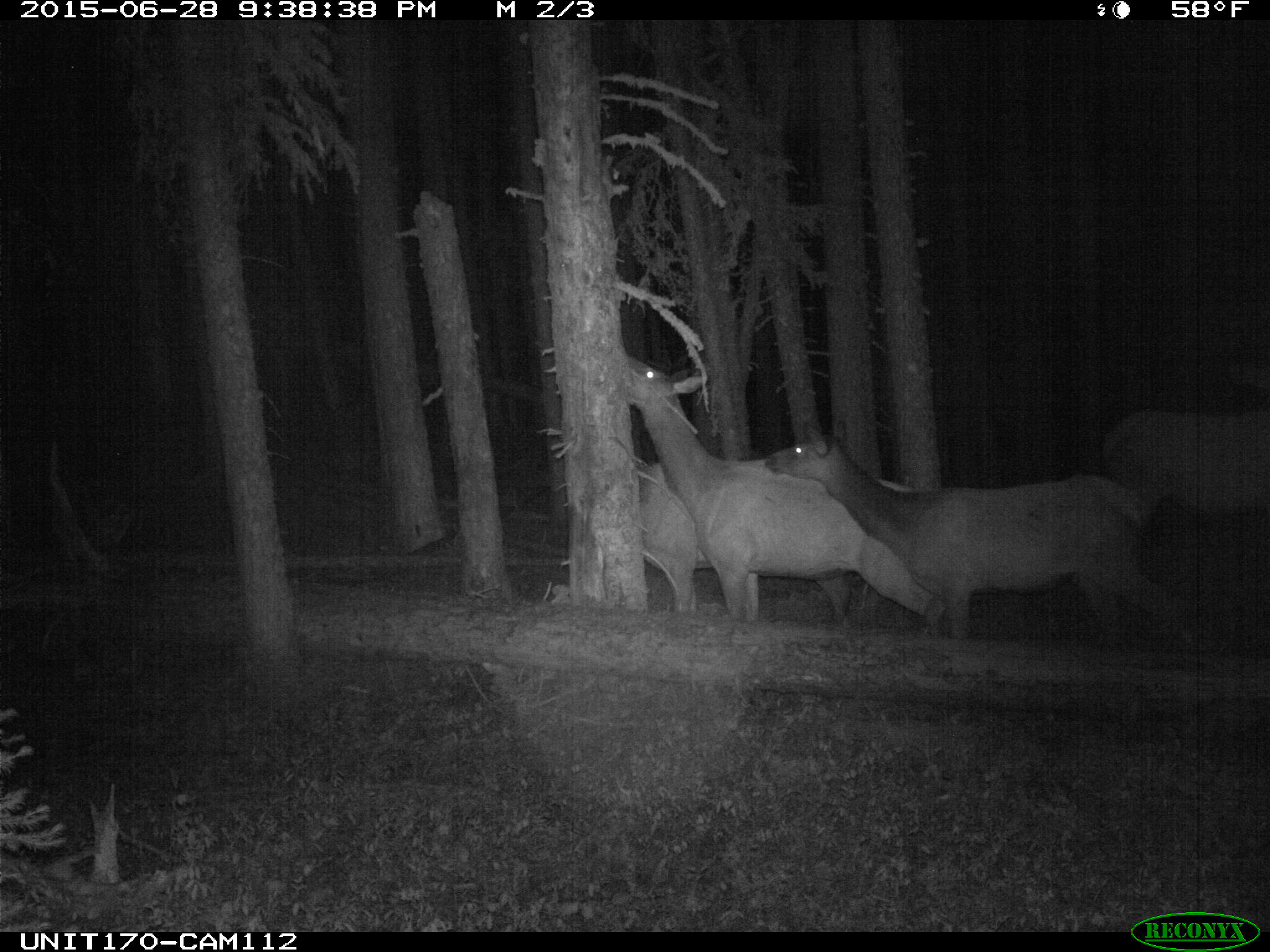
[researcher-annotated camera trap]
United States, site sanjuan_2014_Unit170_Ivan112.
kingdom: Animalia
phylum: Chordata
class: Mammalia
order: Artiodactyla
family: Cervidae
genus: Cervus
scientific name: Cervus elaphus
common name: red deer